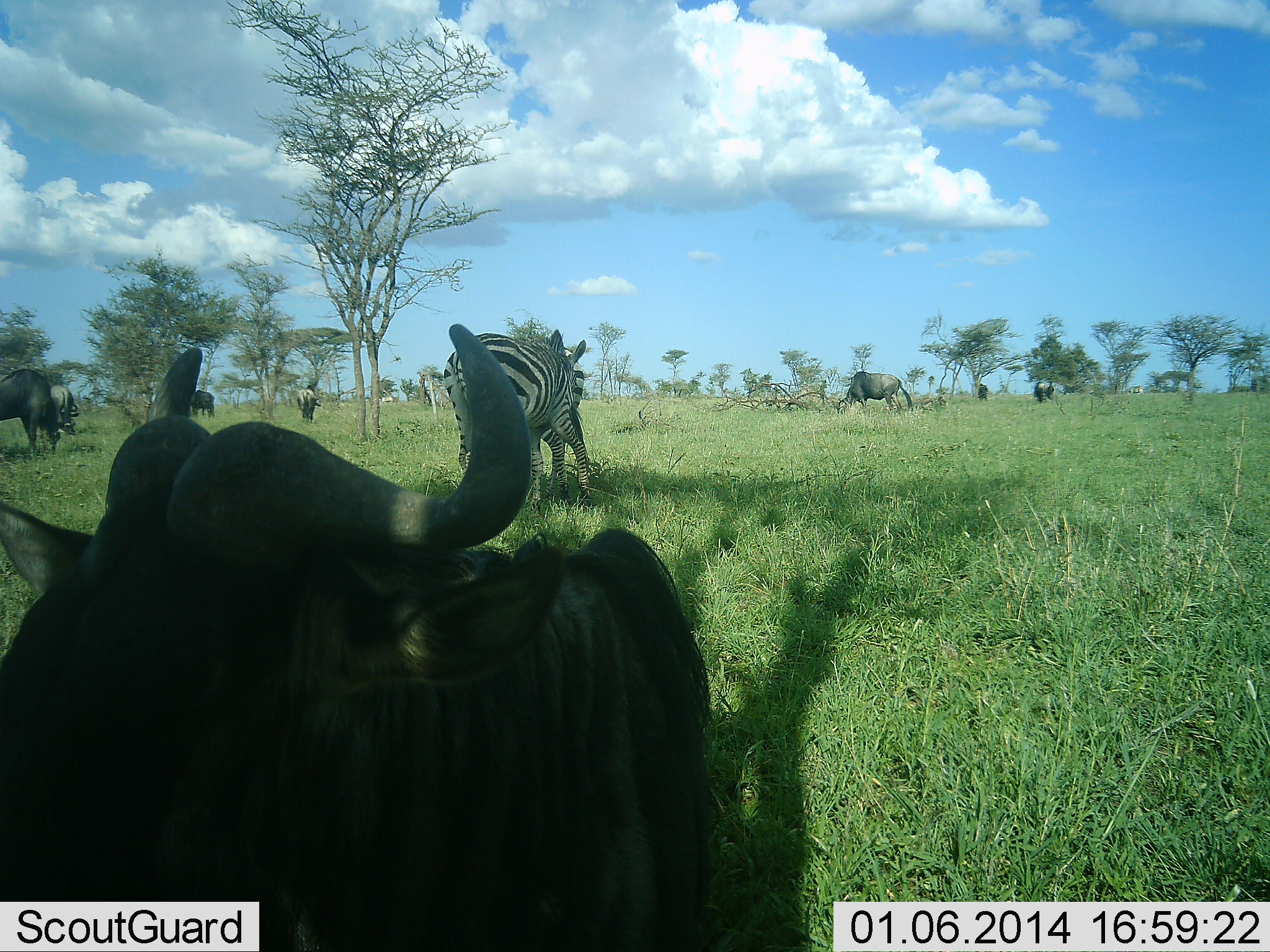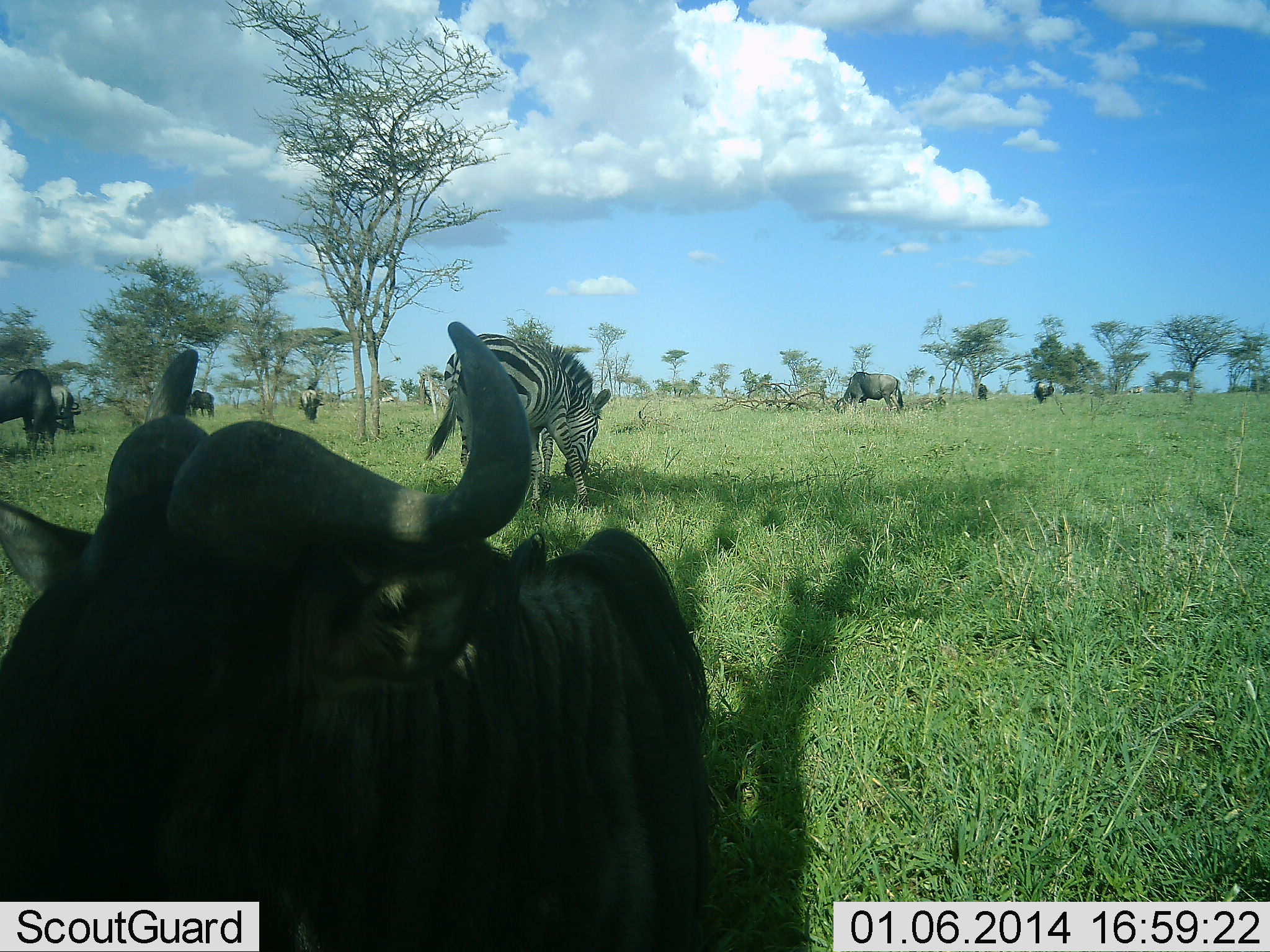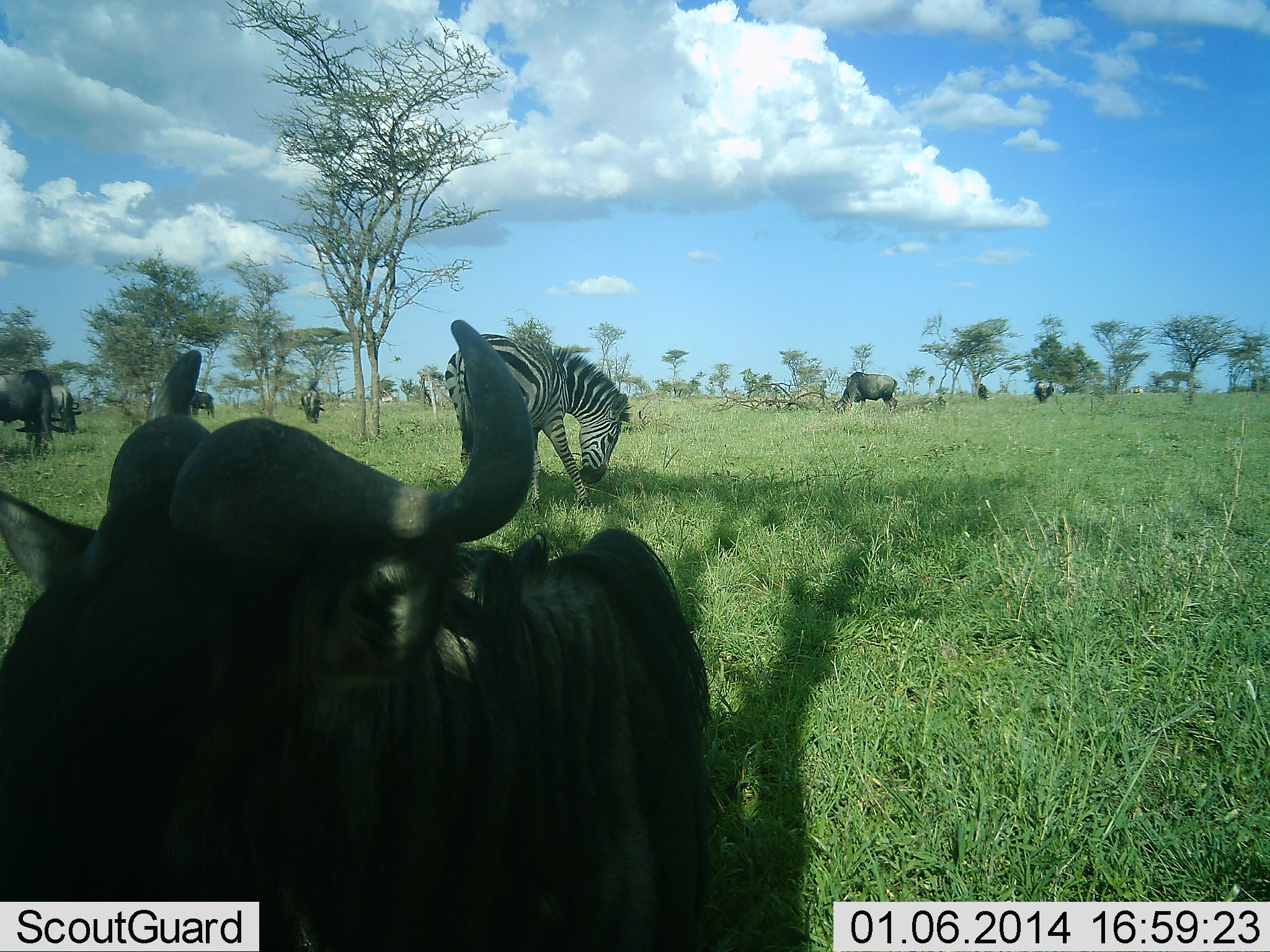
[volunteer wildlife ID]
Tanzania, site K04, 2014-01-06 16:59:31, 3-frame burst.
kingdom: Animalia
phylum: Chordata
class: Mammalia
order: Artiodactyla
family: Bovidae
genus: Connochaetes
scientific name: Connochaetes taurinus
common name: blue wildebeest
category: wildebeest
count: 6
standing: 64%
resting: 45%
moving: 0%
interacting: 0%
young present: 0%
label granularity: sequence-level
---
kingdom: Animalia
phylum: Chordata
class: Mammalia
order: Perissodactyla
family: Equidae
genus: Equus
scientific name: Equus quagga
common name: plains zebra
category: zebra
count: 1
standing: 20%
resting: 0%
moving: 0%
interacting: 0%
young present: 0%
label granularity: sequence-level